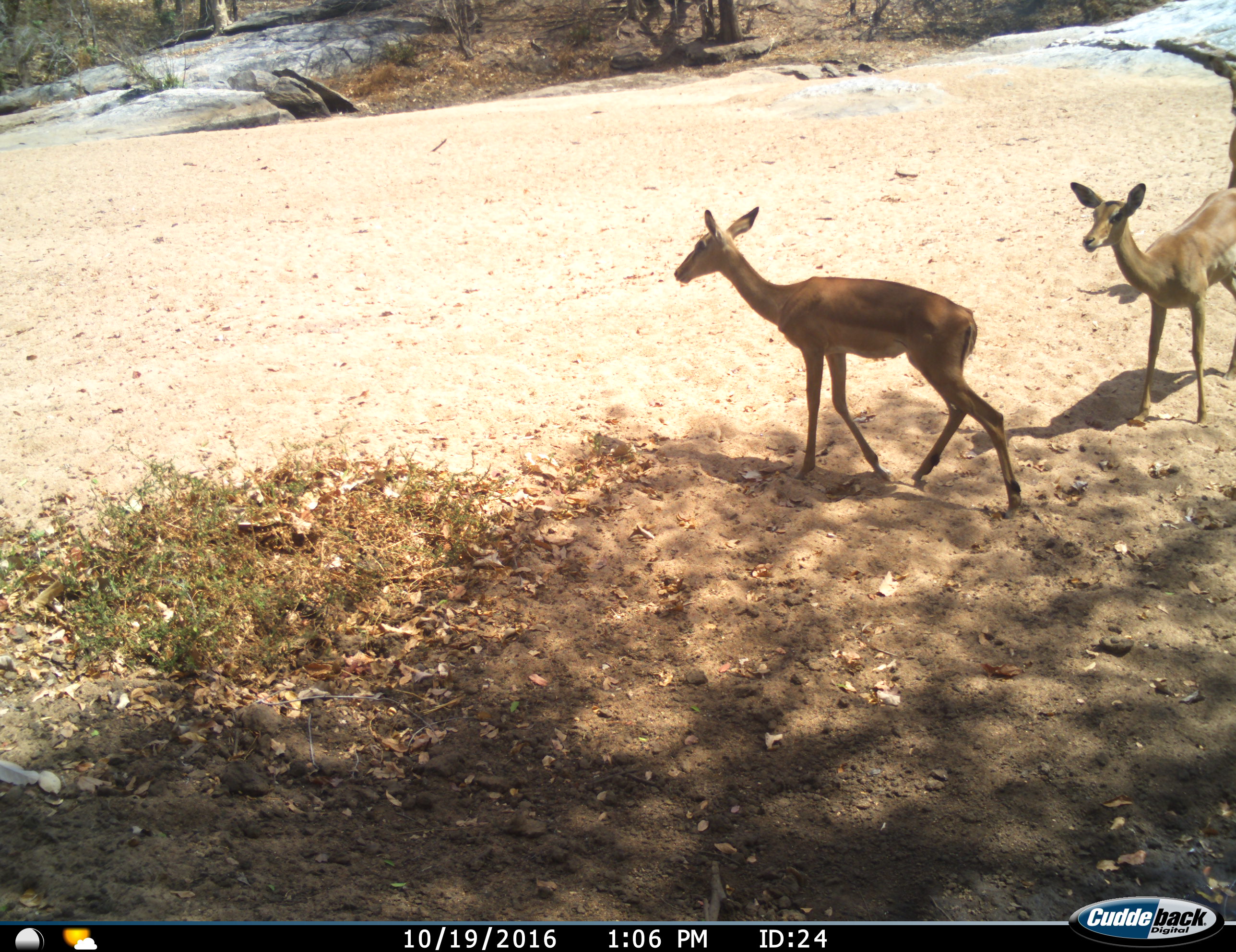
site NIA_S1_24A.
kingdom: Animalia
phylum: Chordata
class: Mammalia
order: Artiodactyla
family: Bovidae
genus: Aepyceros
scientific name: Aepyceros melampus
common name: impala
Impala (Aepyceros melampus), count 2. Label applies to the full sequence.